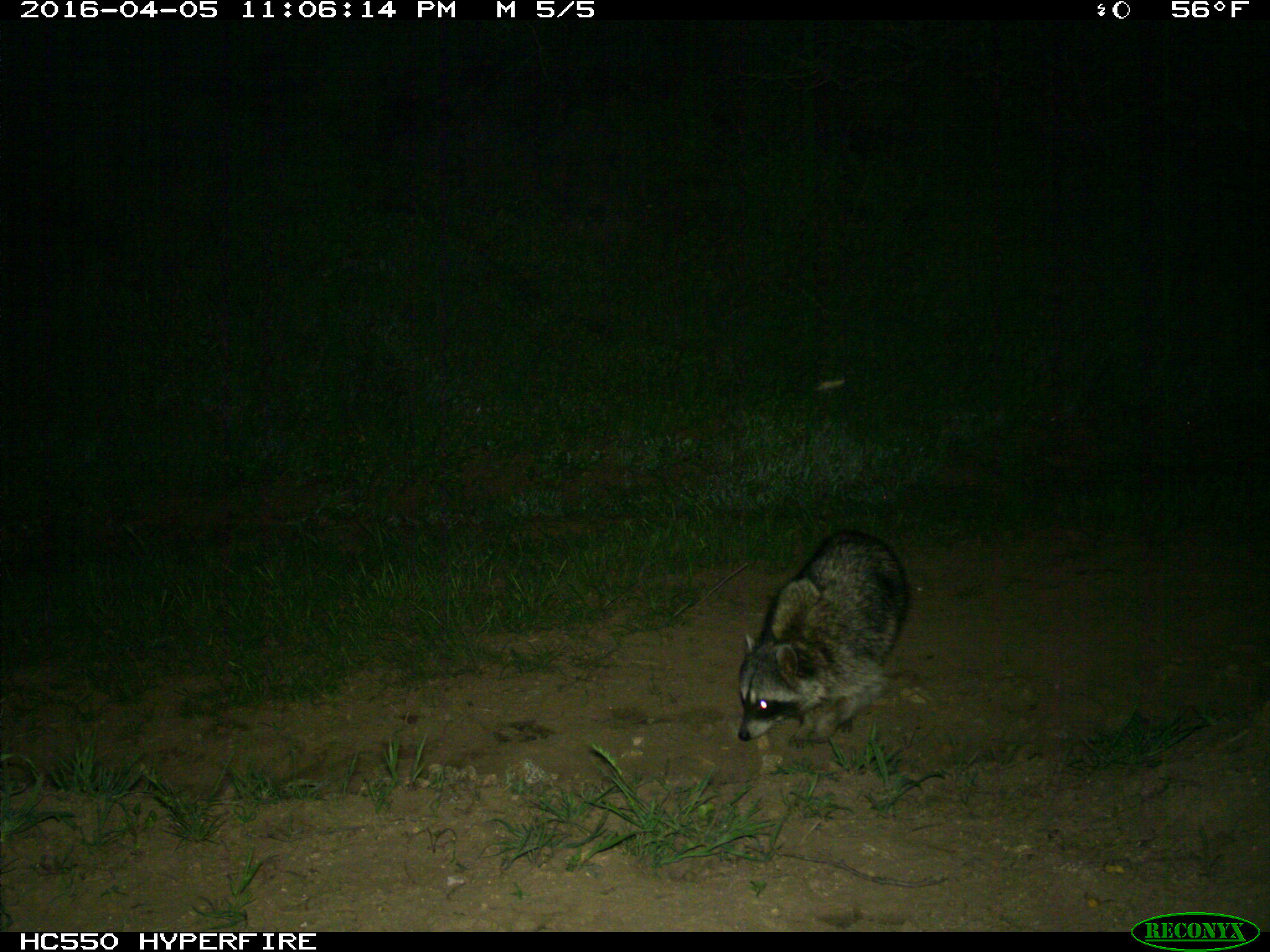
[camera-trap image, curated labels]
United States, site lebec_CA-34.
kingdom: Animalia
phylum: Chordata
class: Mammalia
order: Carnivora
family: Procyonidae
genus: Procyon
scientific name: Procyon lotor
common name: common raccoon